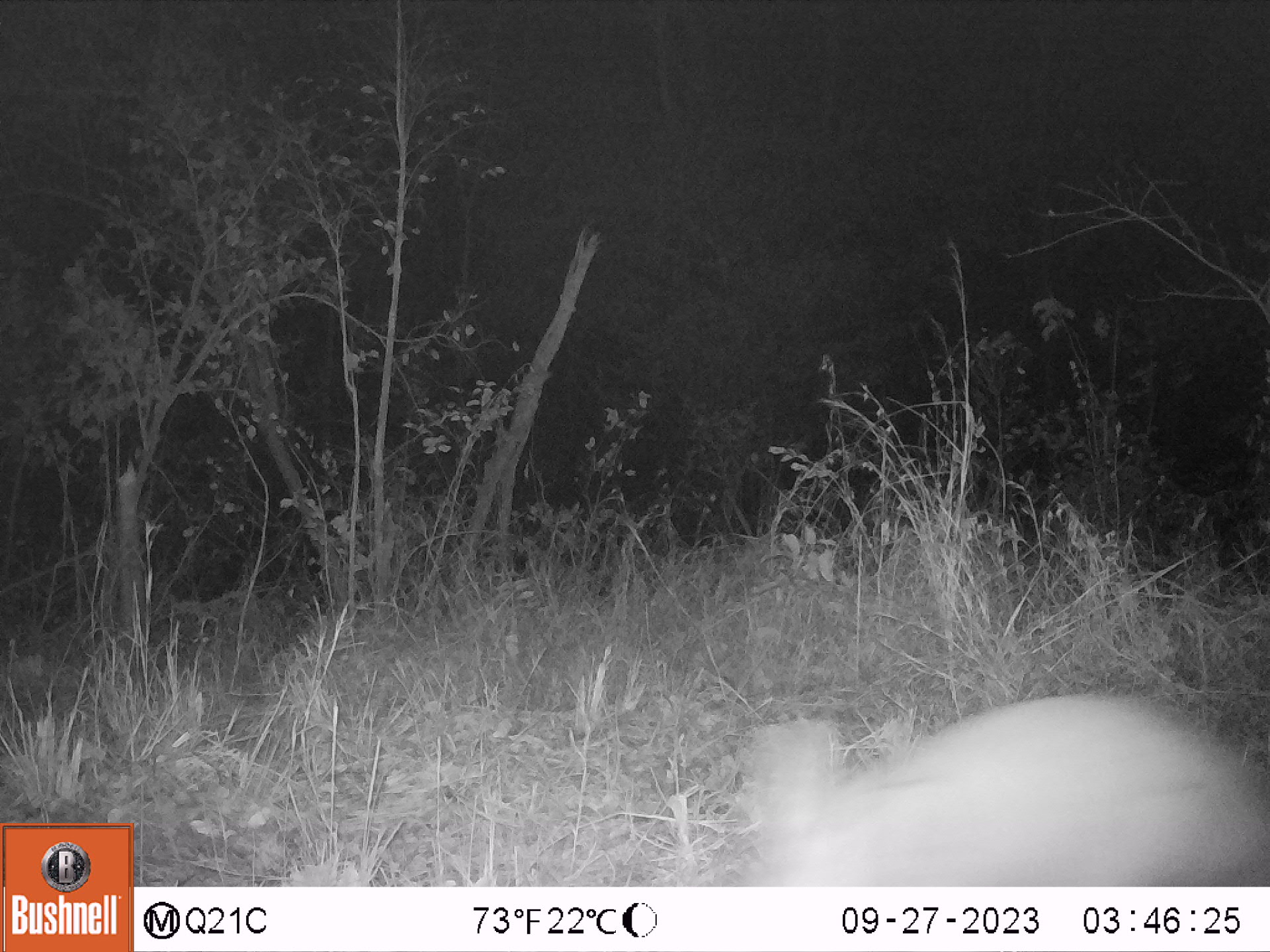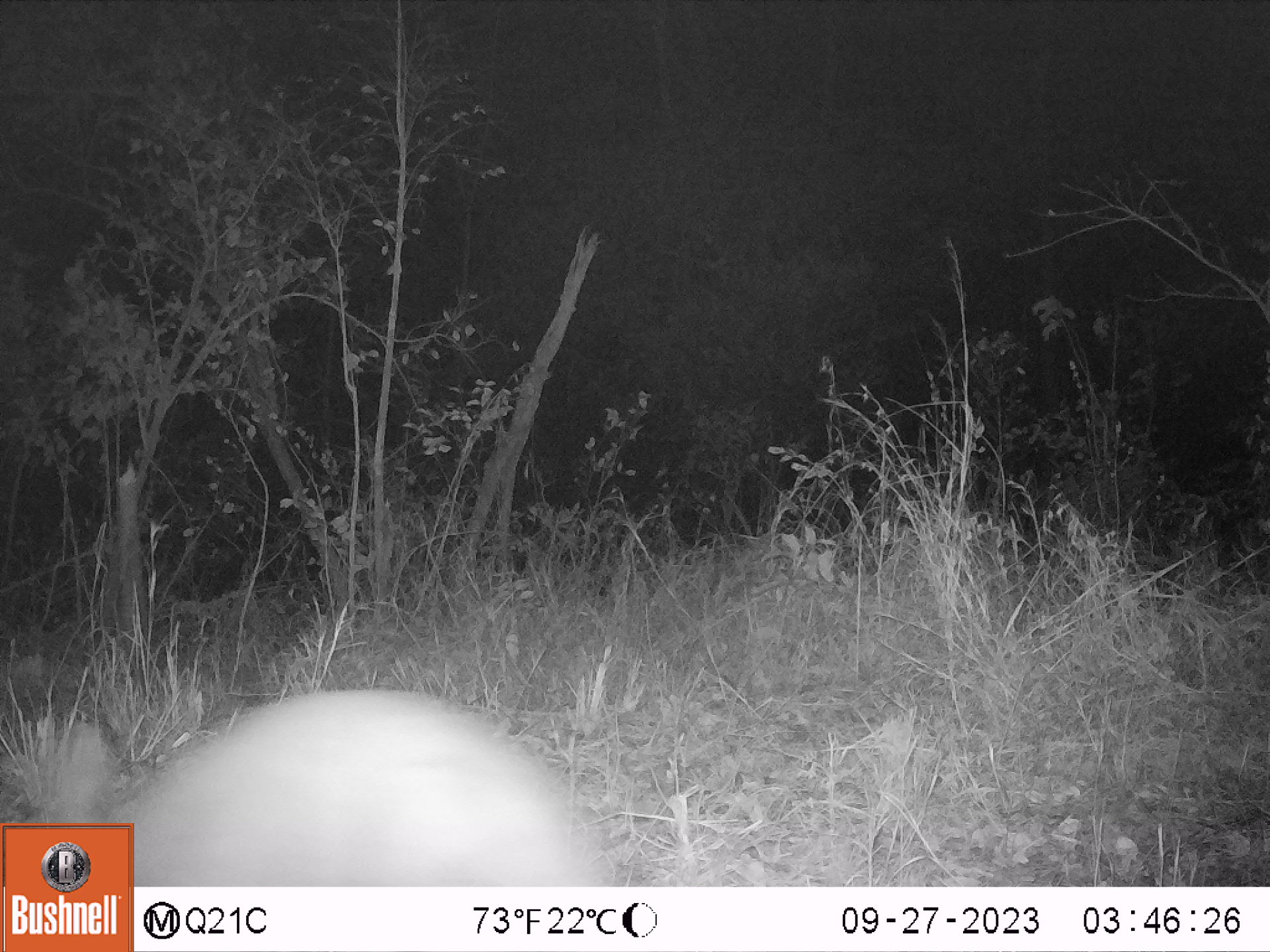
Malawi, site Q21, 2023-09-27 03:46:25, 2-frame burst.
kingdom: Animalia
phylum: Chordata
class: Mammalia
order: Tubulidentata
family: Orycteropodidae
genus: Orycteropus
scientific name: Orycteropus afer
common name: aardvark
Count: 1.